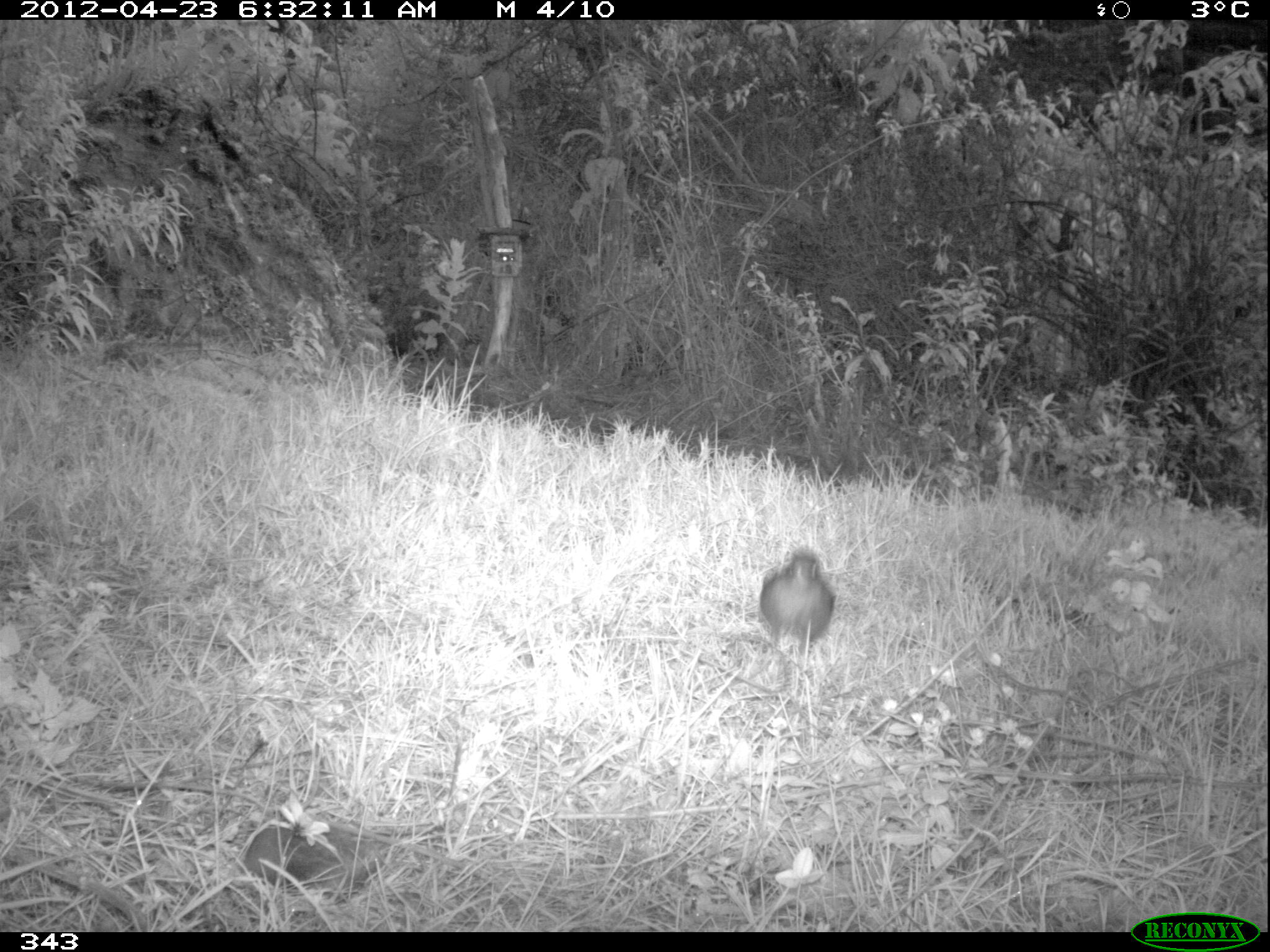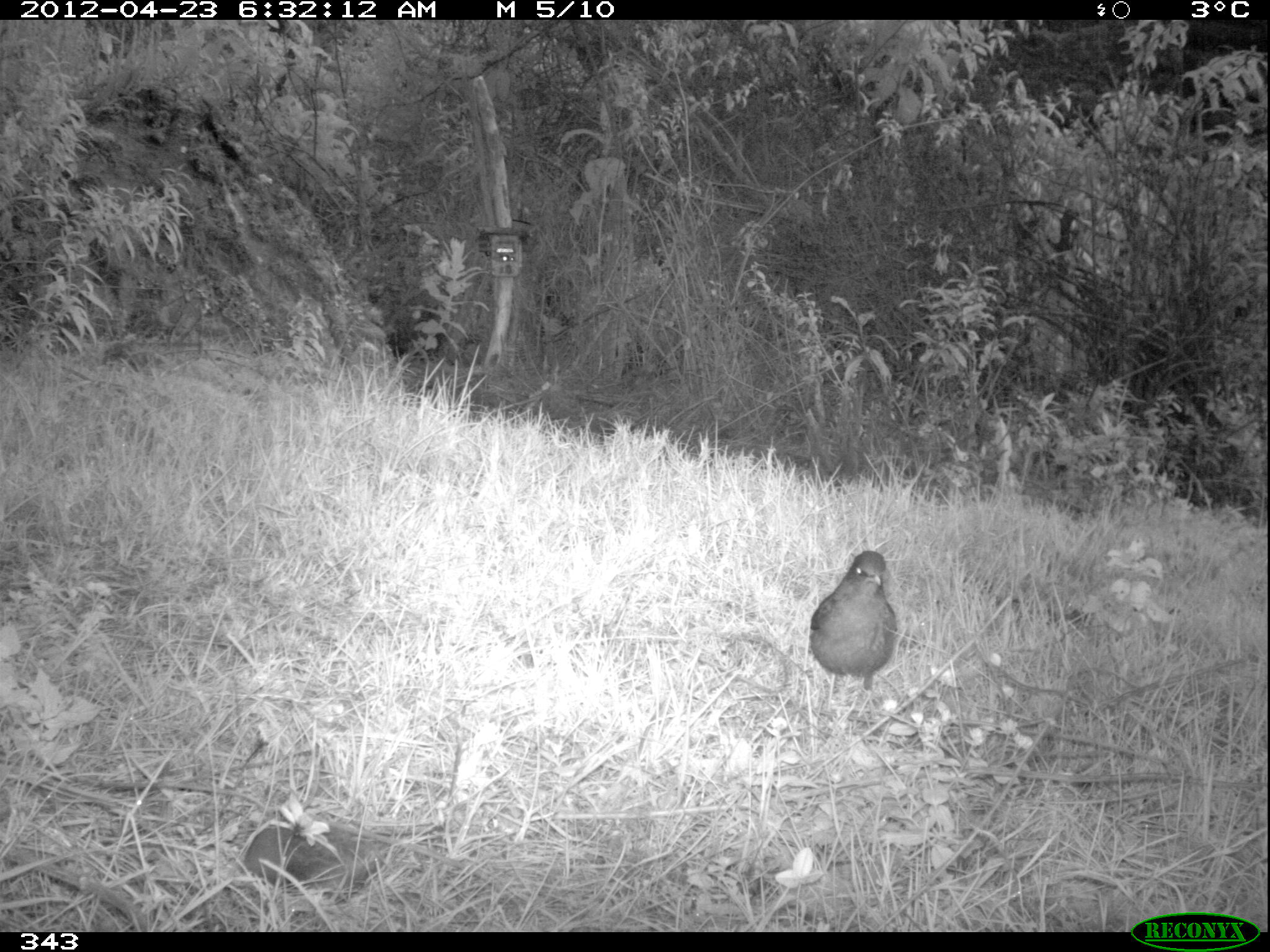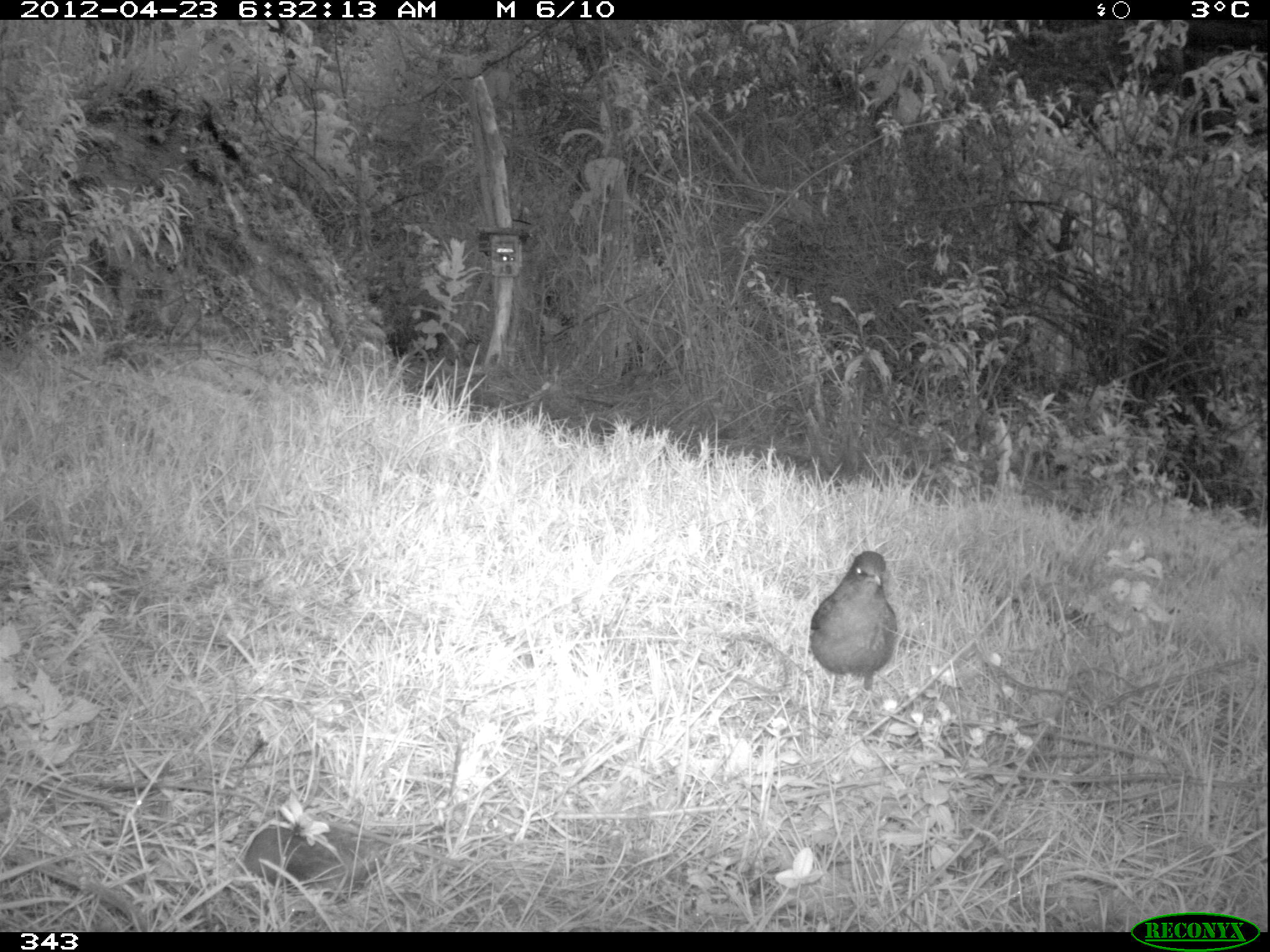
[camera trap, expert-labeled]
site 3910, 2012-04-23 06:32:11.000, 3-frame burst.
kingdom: Animalia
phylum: Chordata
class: Aves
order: Passeriformes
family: Turdidae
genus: Turdus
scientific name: Turdus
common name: true thrushes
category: turdus sp